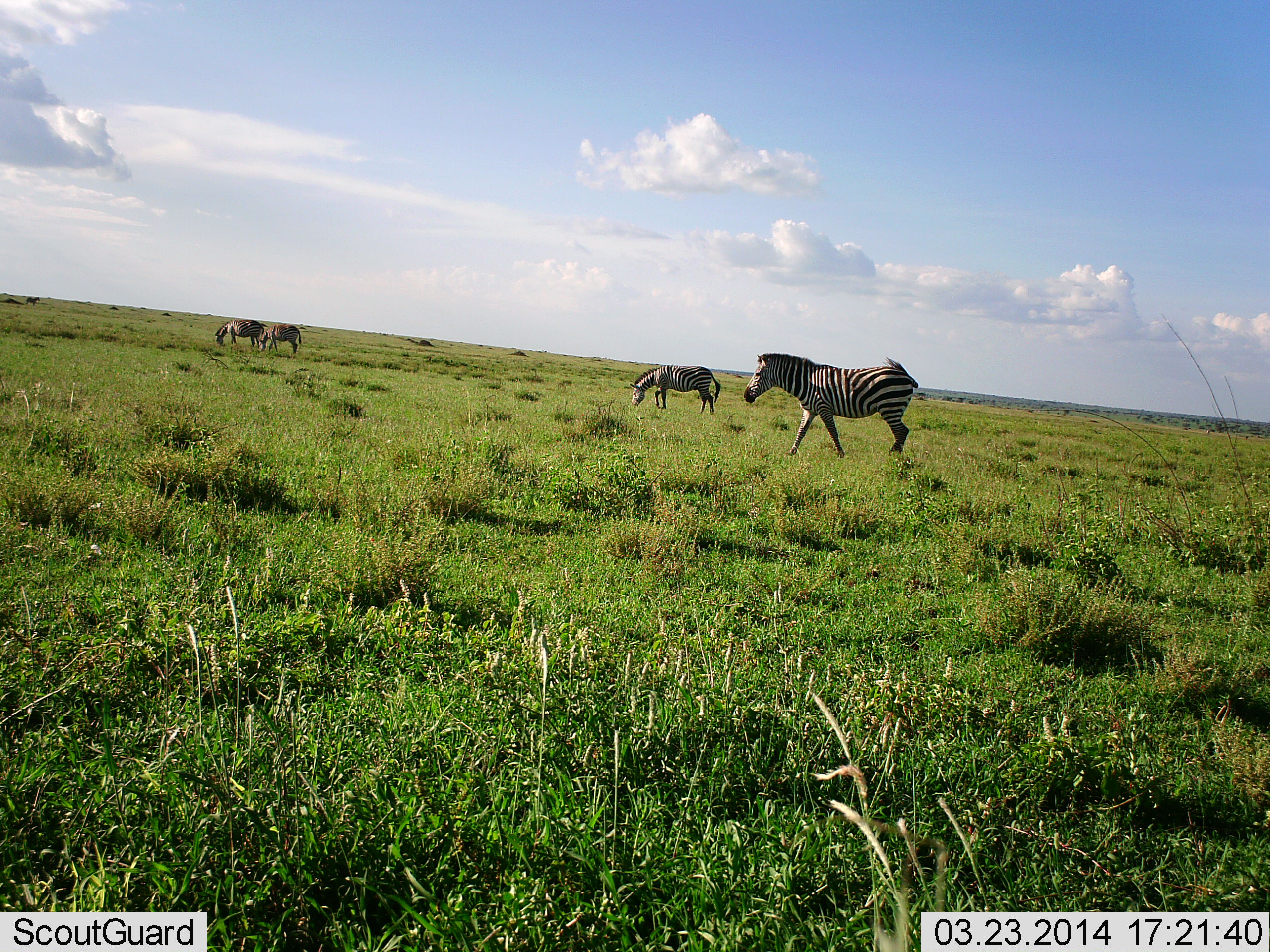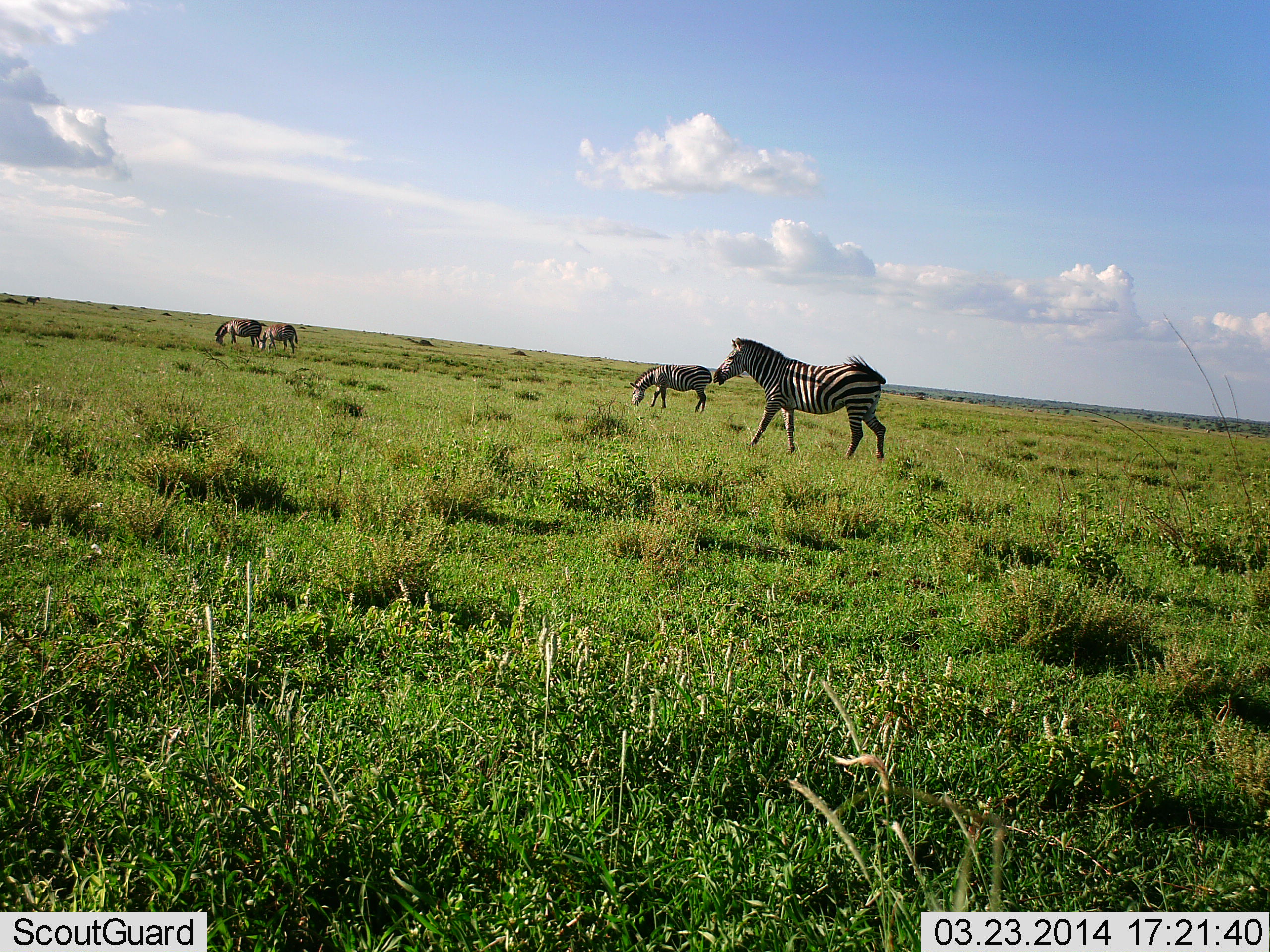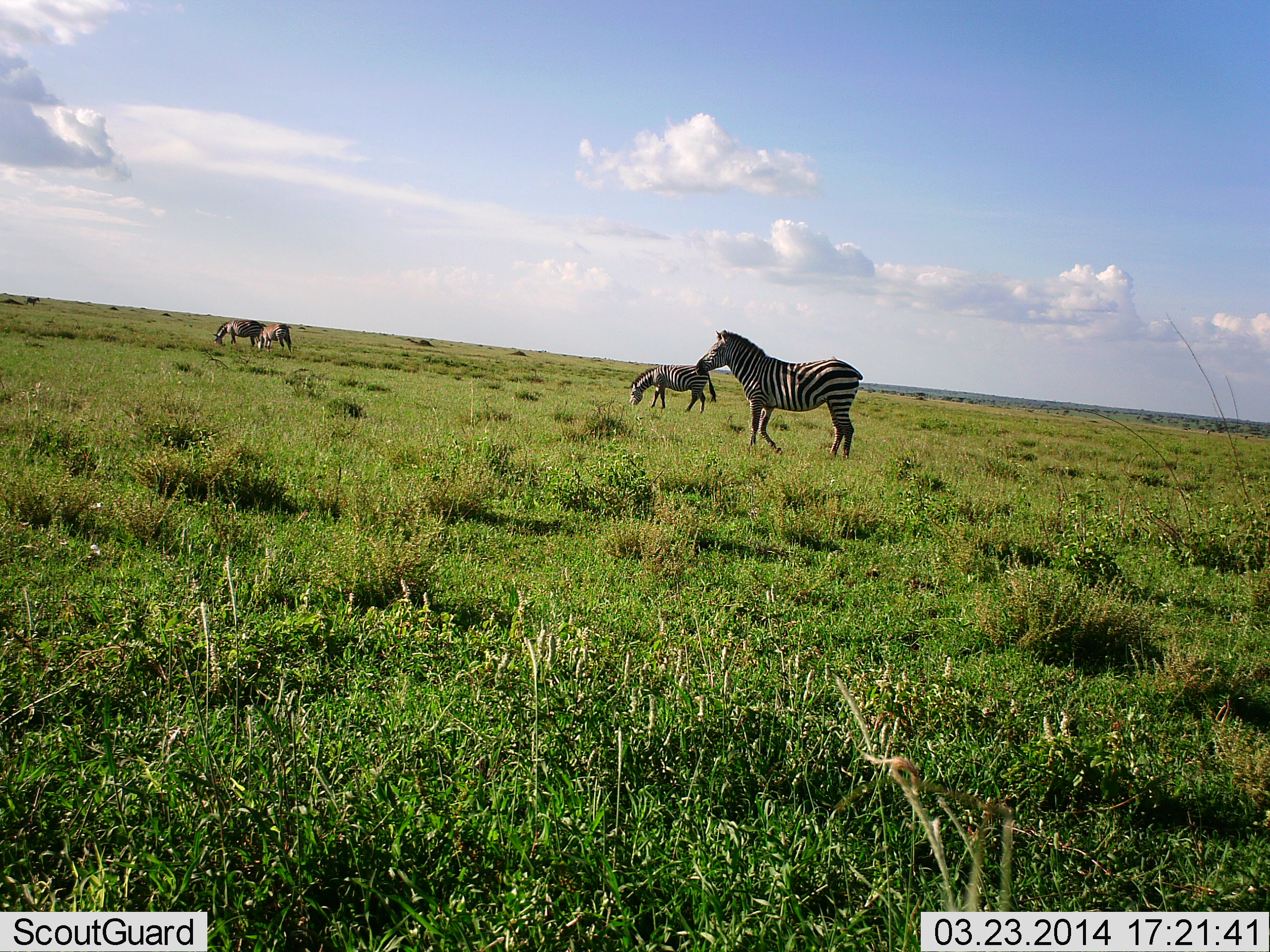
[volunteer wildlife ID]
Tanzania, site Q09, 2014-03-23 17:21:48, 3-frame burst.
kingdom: Animalia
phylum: Chordata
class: Mammalia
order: Perissodactyla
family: Equidae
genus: Equus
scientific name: Equus quagga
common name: plains zebra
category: zebra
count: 4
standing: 30%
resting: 0%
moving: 50%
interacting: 0%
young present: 0%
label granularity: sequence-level